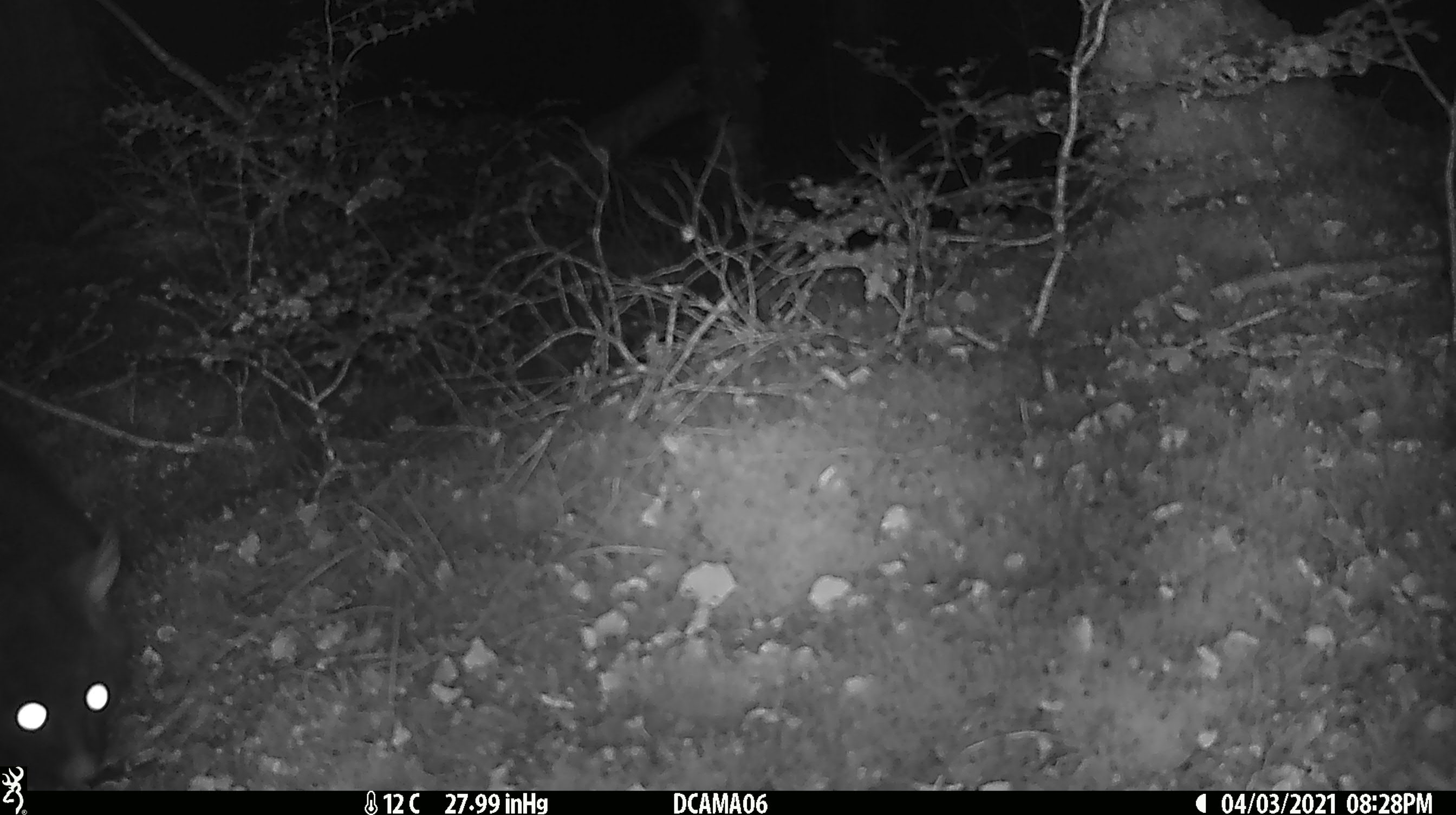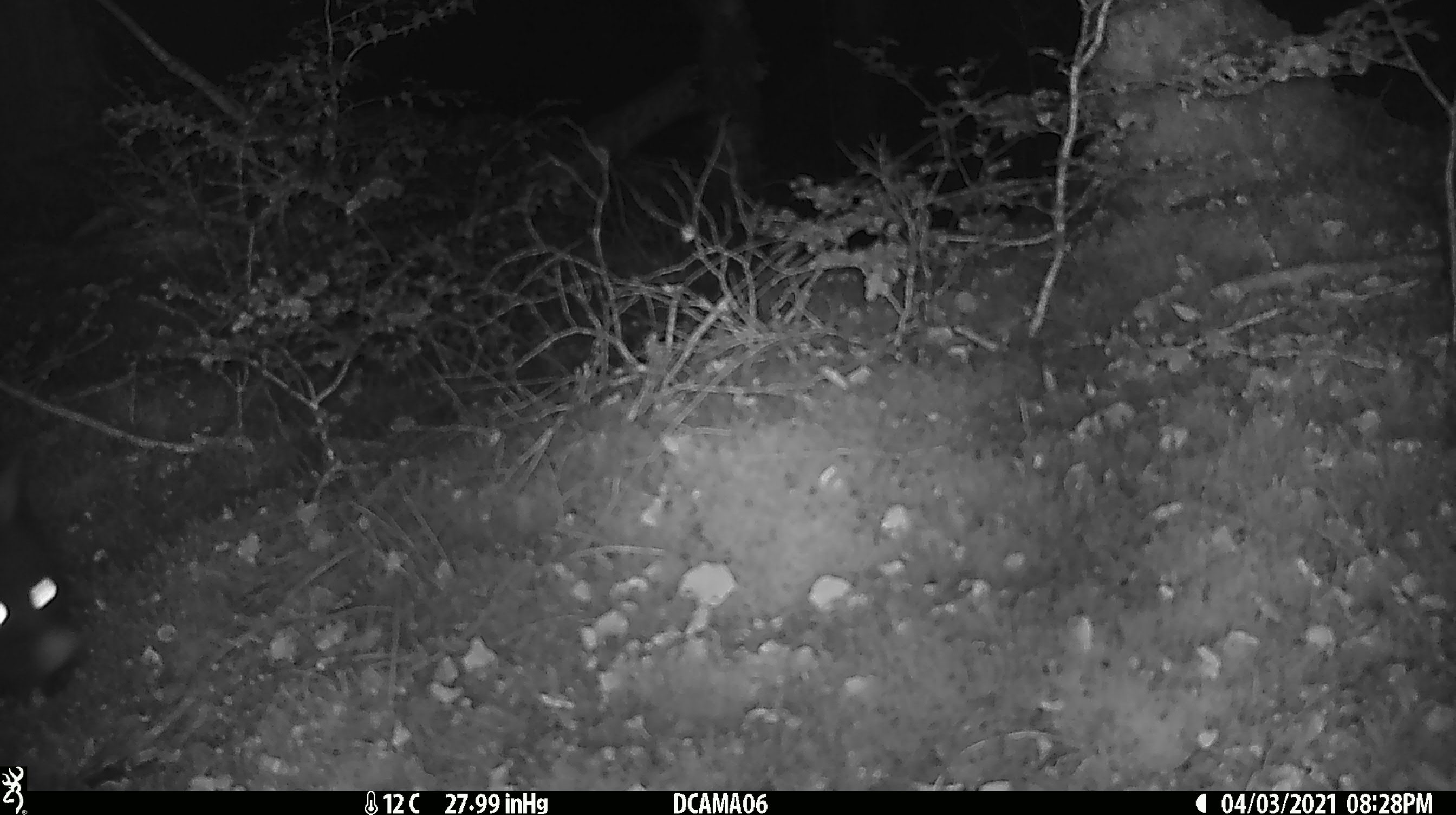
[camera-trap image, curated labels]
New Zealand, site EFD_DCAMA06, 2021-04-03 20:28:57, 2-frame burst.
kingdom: Animalia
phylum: Chordata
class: Mammalia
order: Diprotodontia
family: Phalangeridae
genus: Trichosurus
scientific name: Trichosurus vulpecula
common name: common brushtail possum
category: possum